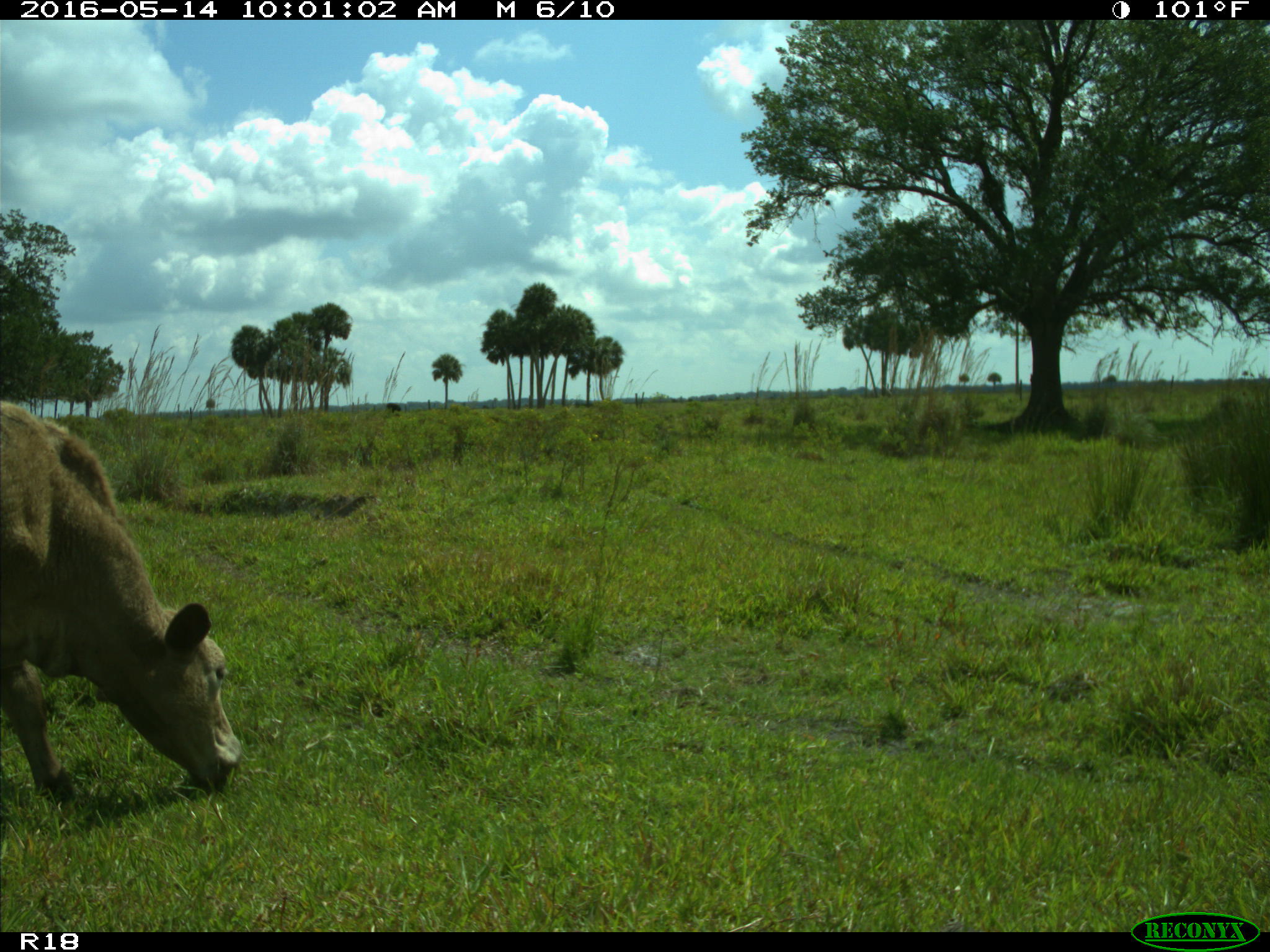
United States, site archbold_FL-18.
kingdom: Animalia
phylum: Chordata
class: Mammalia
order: Artiodactyla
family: Bovidae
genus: Bos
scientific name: Bos taurus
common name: domestic cow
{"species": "Bos taurus (domestic cow)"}